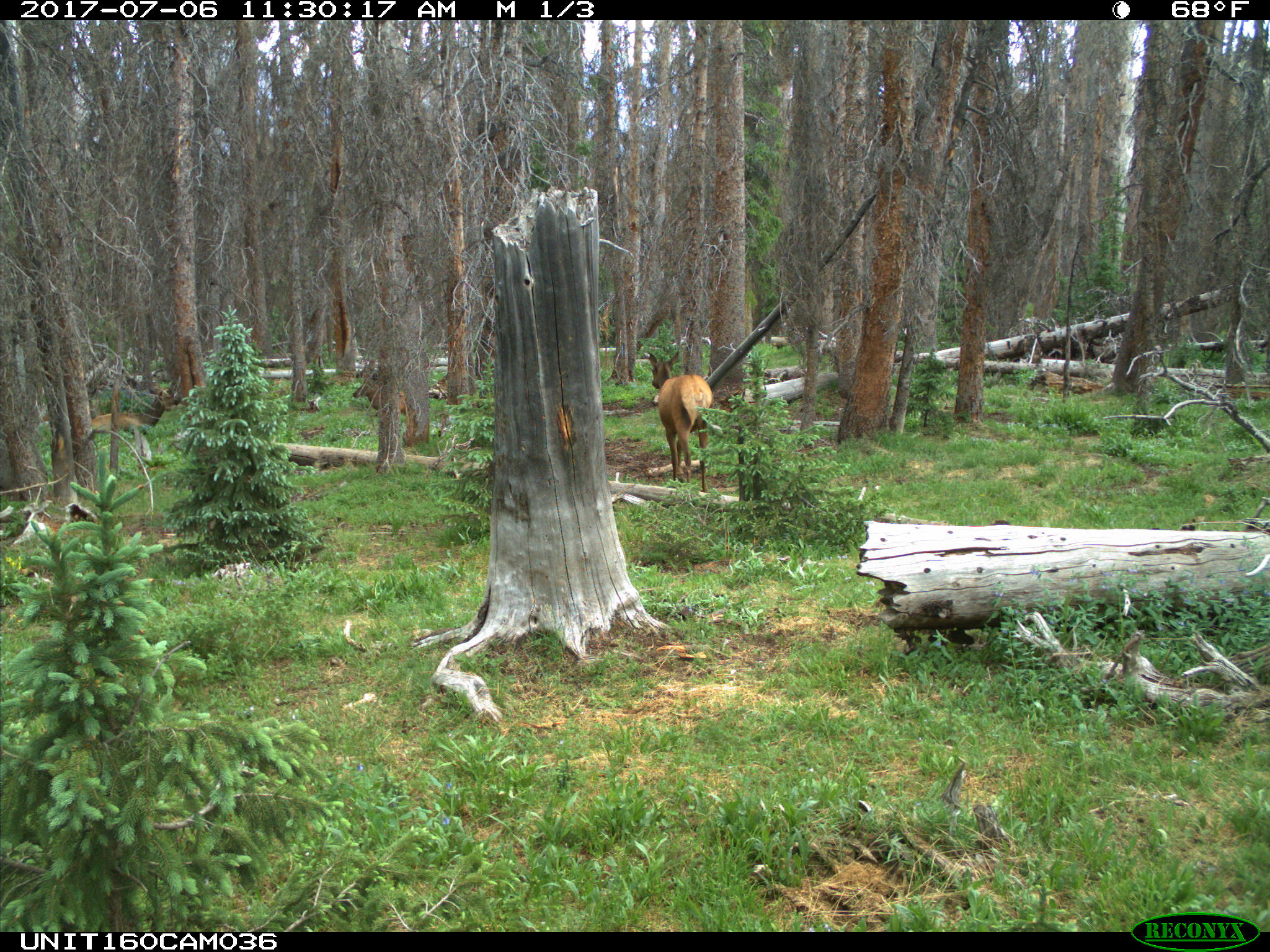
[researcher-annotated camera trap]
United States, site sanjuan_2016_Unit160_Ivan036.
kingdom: Animalia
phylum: Chordata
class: Mammalia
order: Artiodactyla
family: Cervidae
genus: Cervus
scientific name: Cervus elaphus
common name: red deer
Cervus elaphus (red deer).